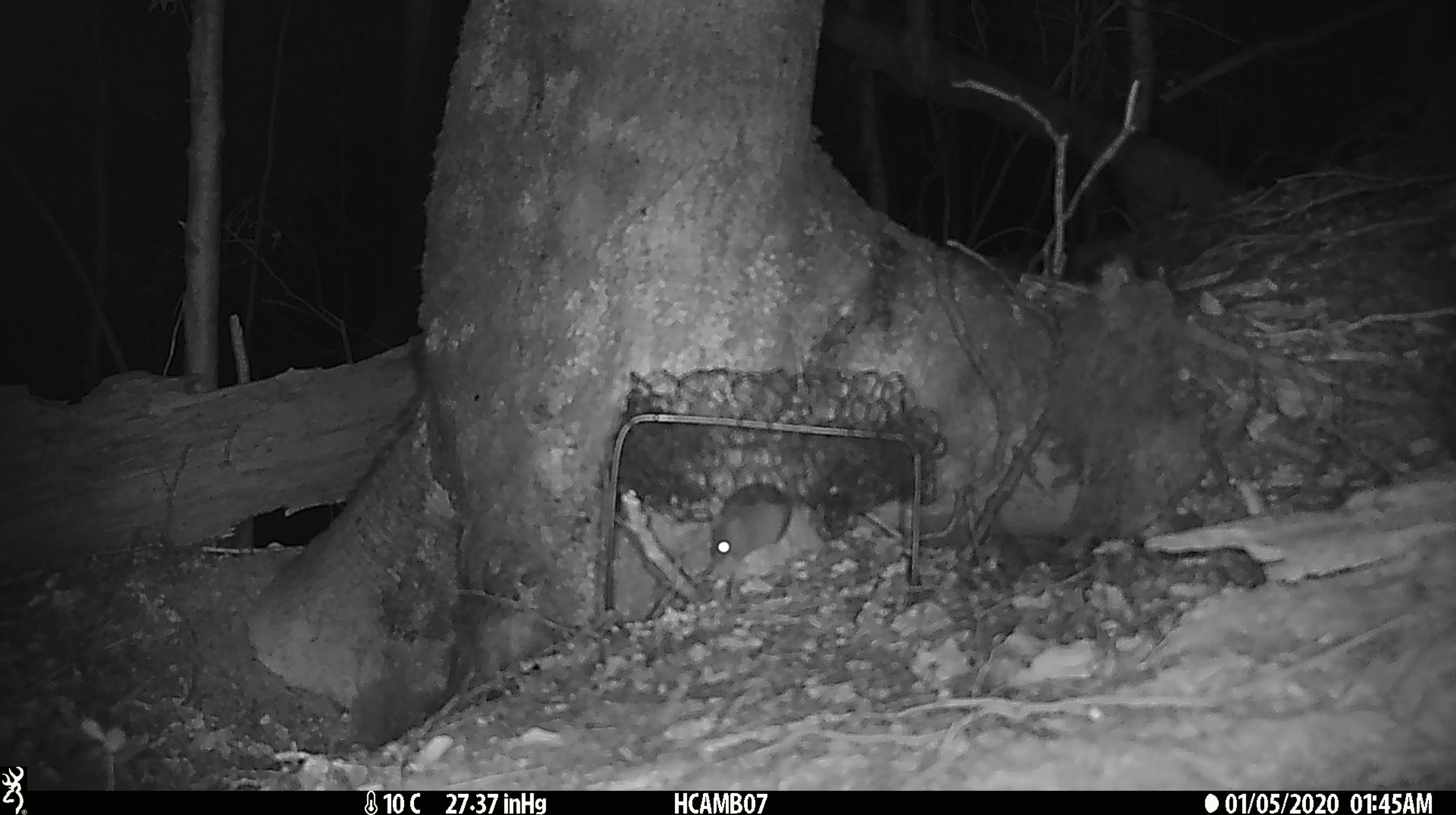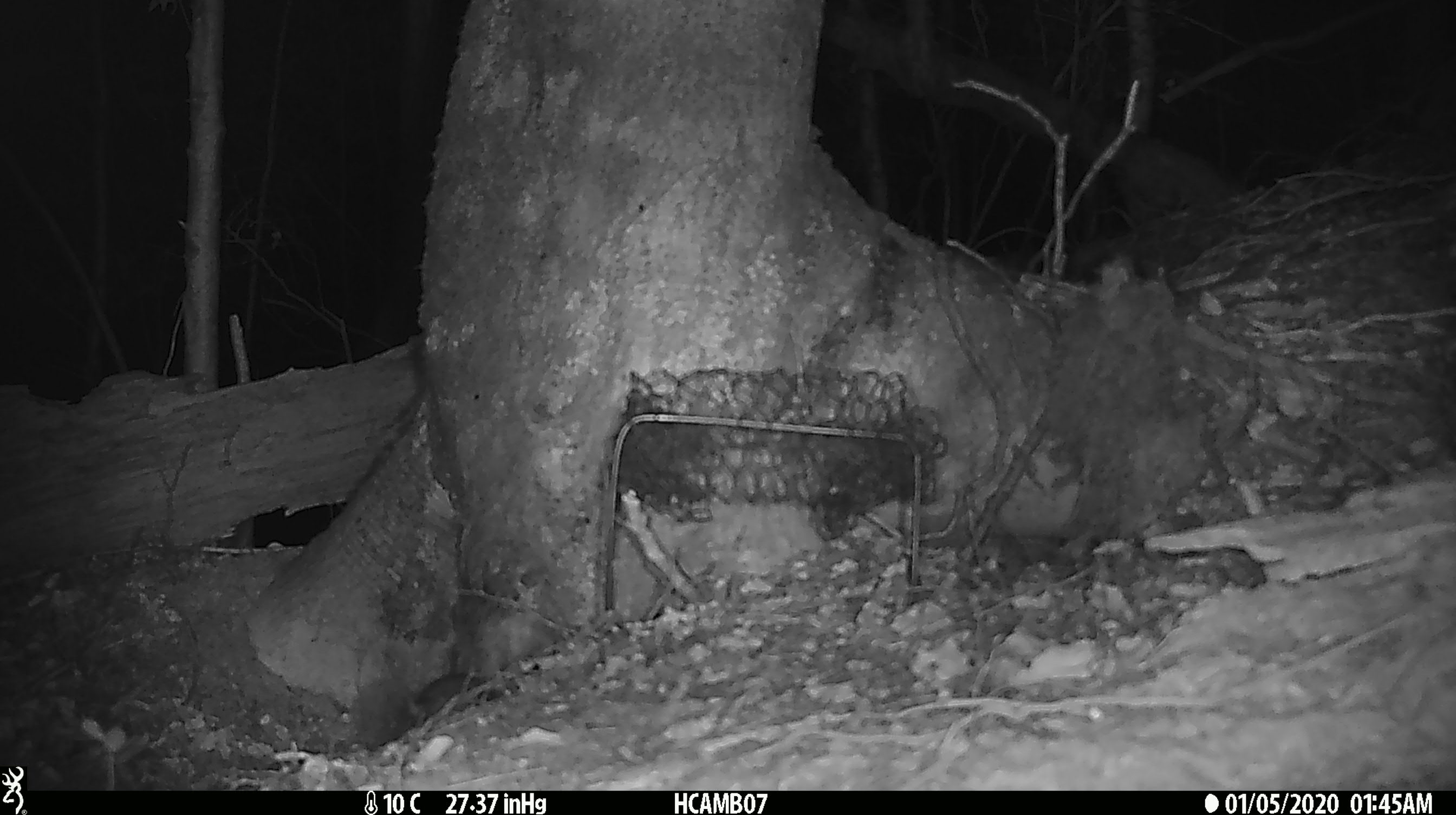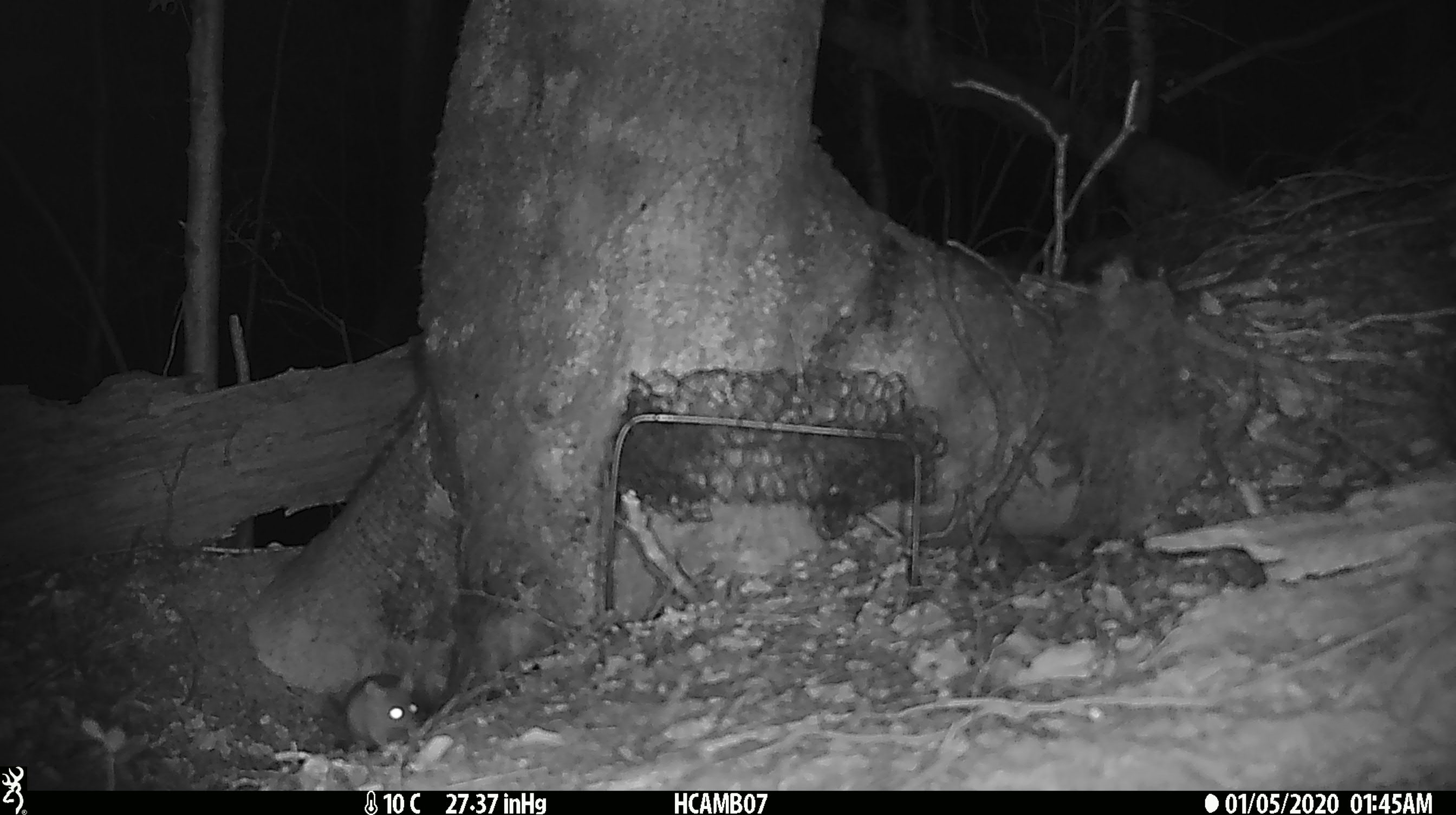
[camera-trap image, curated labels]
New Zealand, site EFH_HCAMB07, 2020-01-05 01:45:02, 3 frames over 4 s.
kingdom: Animalia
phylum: Chordata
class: Mammalia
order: Rodentia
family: Muridae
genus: Mus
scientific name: Mus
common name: mouse